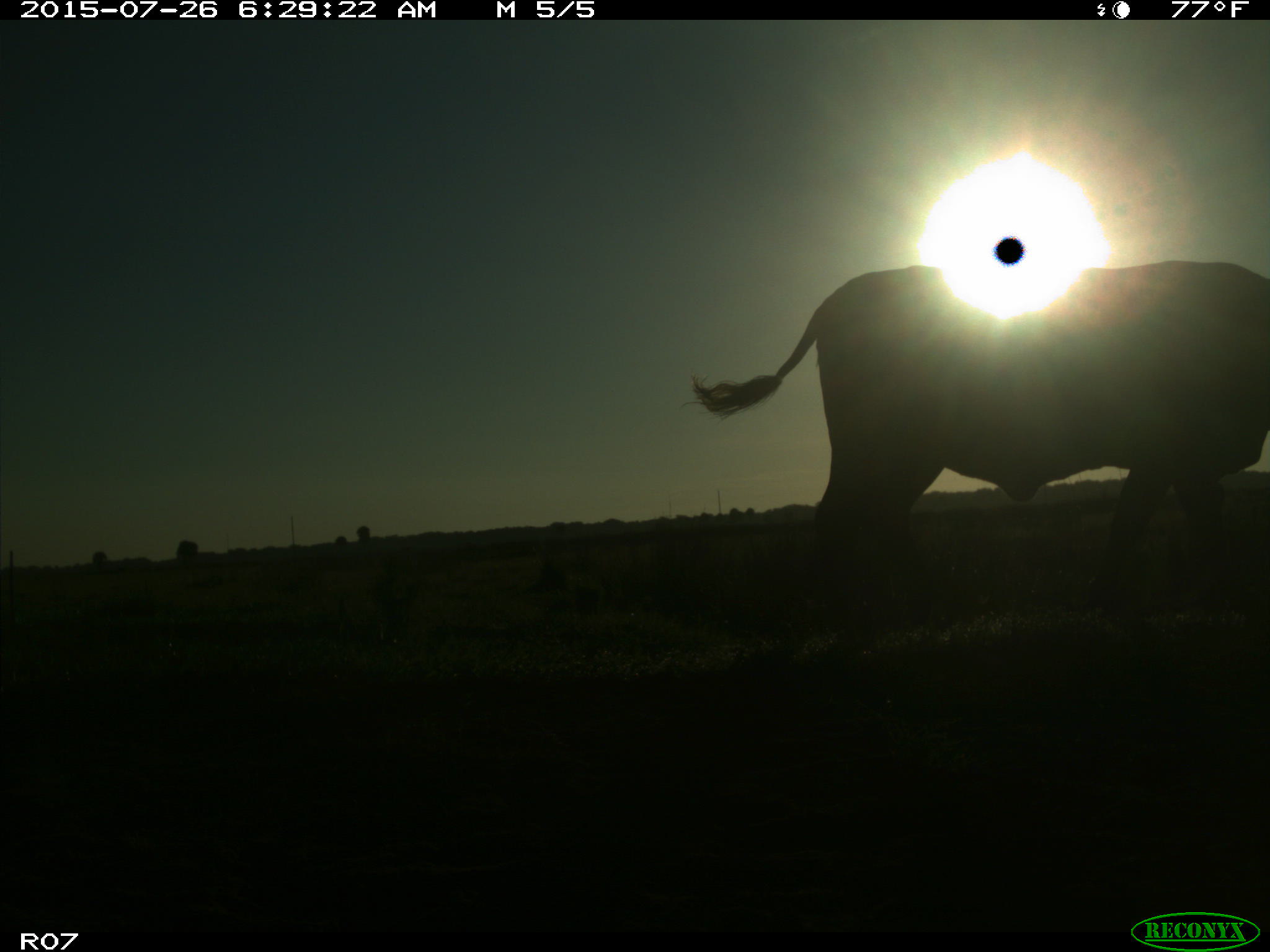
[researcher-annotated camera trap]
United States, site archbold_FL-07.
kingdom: Animalia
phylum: Chordata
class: Mammalia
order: Artiodactyla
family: Bovidae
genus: Bos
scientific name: Bos taurus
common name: domestic cow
Bos taurus (domestic cow).